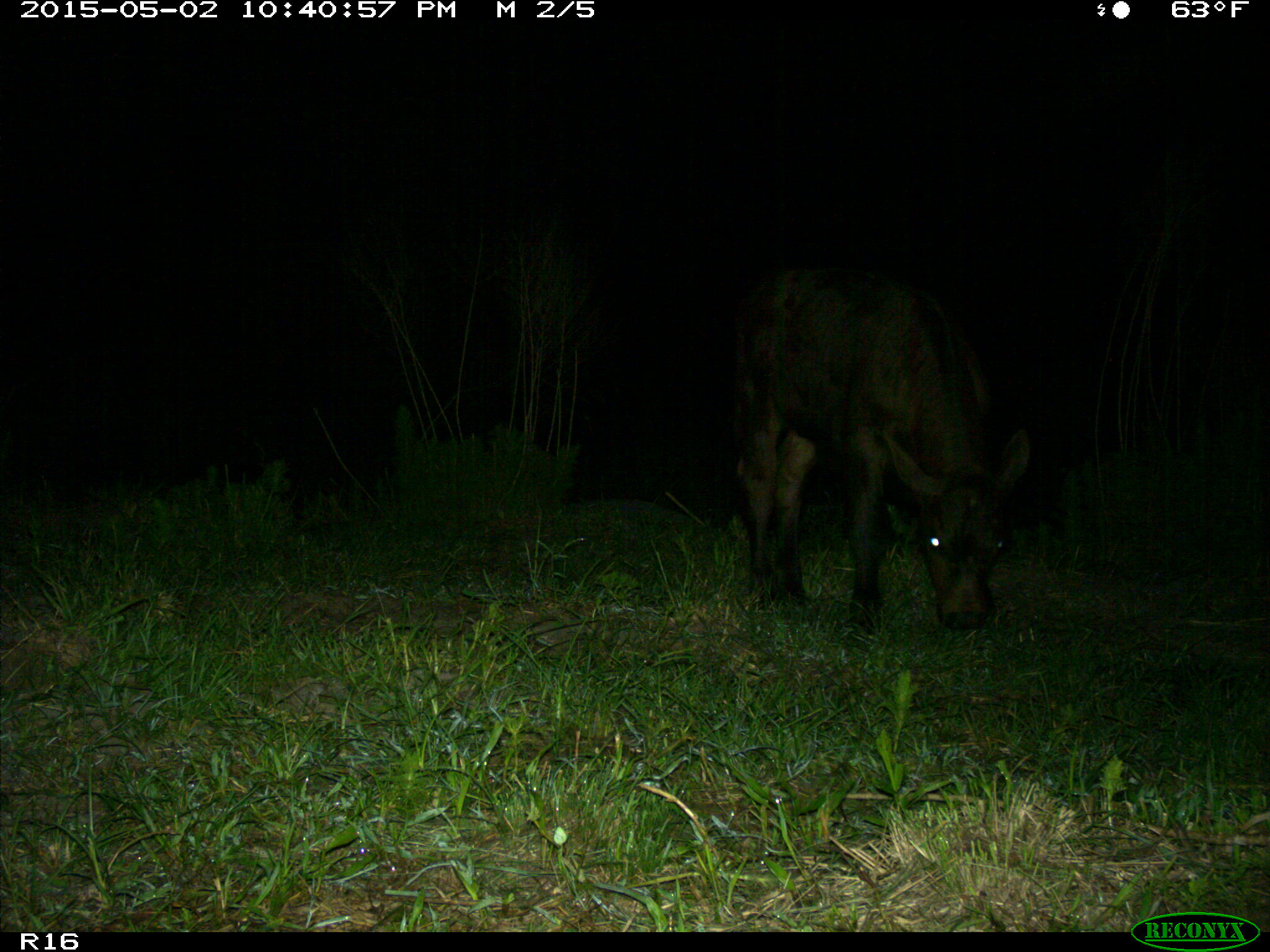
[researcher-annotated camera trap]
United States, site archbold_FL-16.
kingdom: Animalia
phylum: Chordata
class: Mammalia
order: Artiodactyla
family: Bovidae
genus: Bos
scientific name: Bos taurus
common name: domestic cow